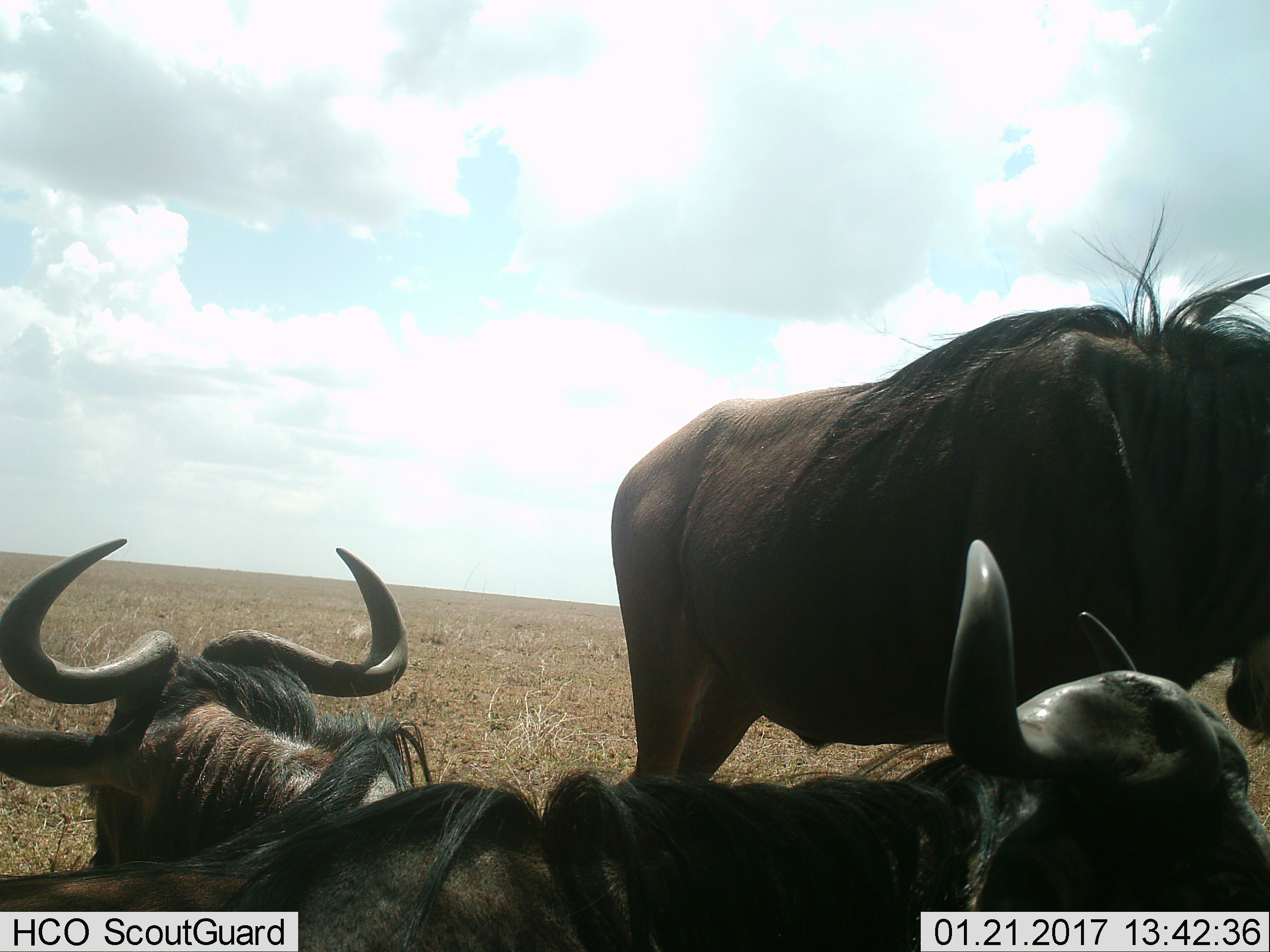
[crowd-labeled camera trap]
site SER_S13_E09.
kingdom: Animalia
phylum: Chordata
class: Mammalia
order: Artiodactyla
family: Bovidae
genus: Connochaetes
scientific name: Connochaetes taurinus taurinus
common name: blue wildebeest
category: wildebeestblue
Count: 3.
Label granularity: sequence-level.